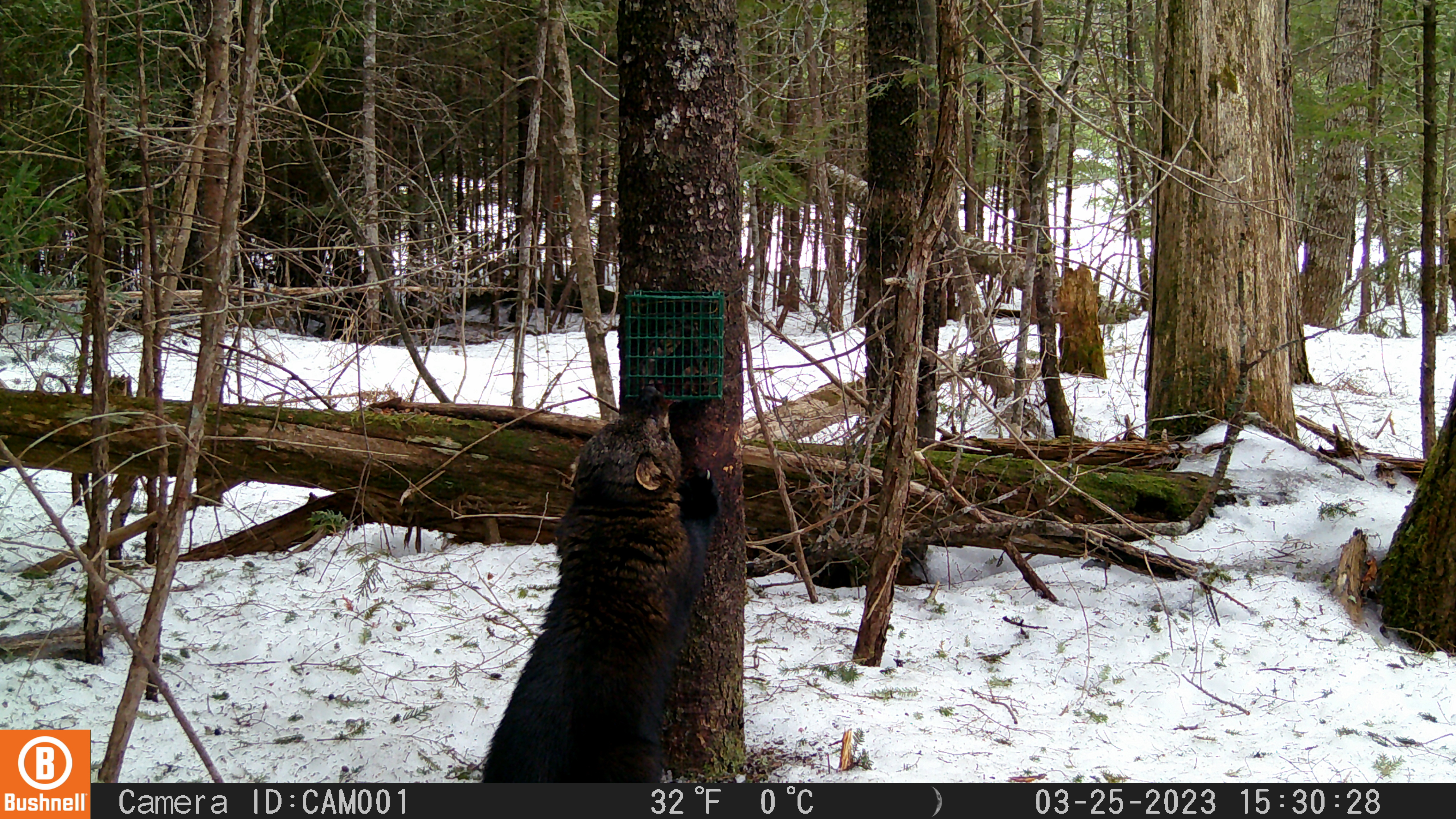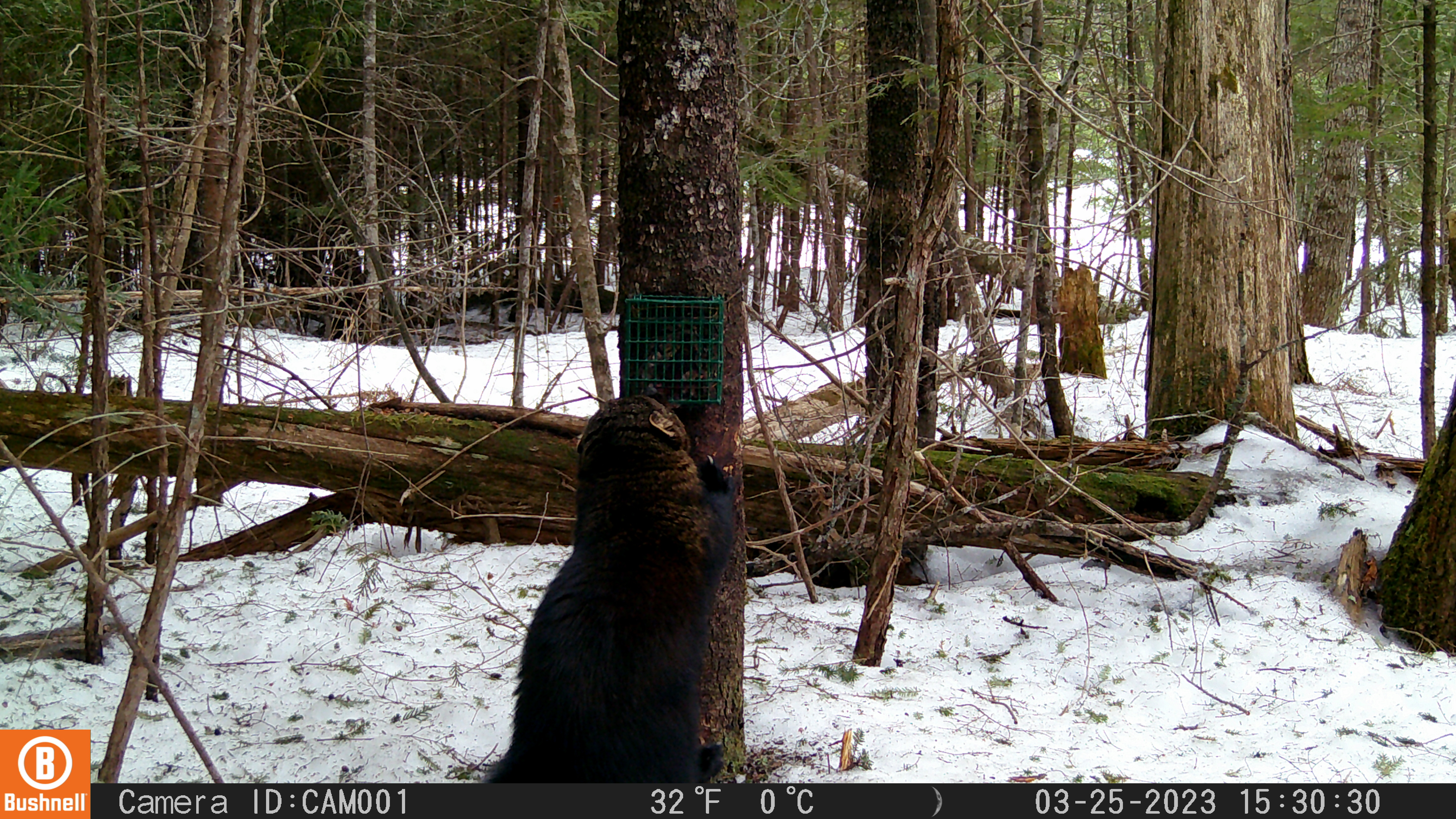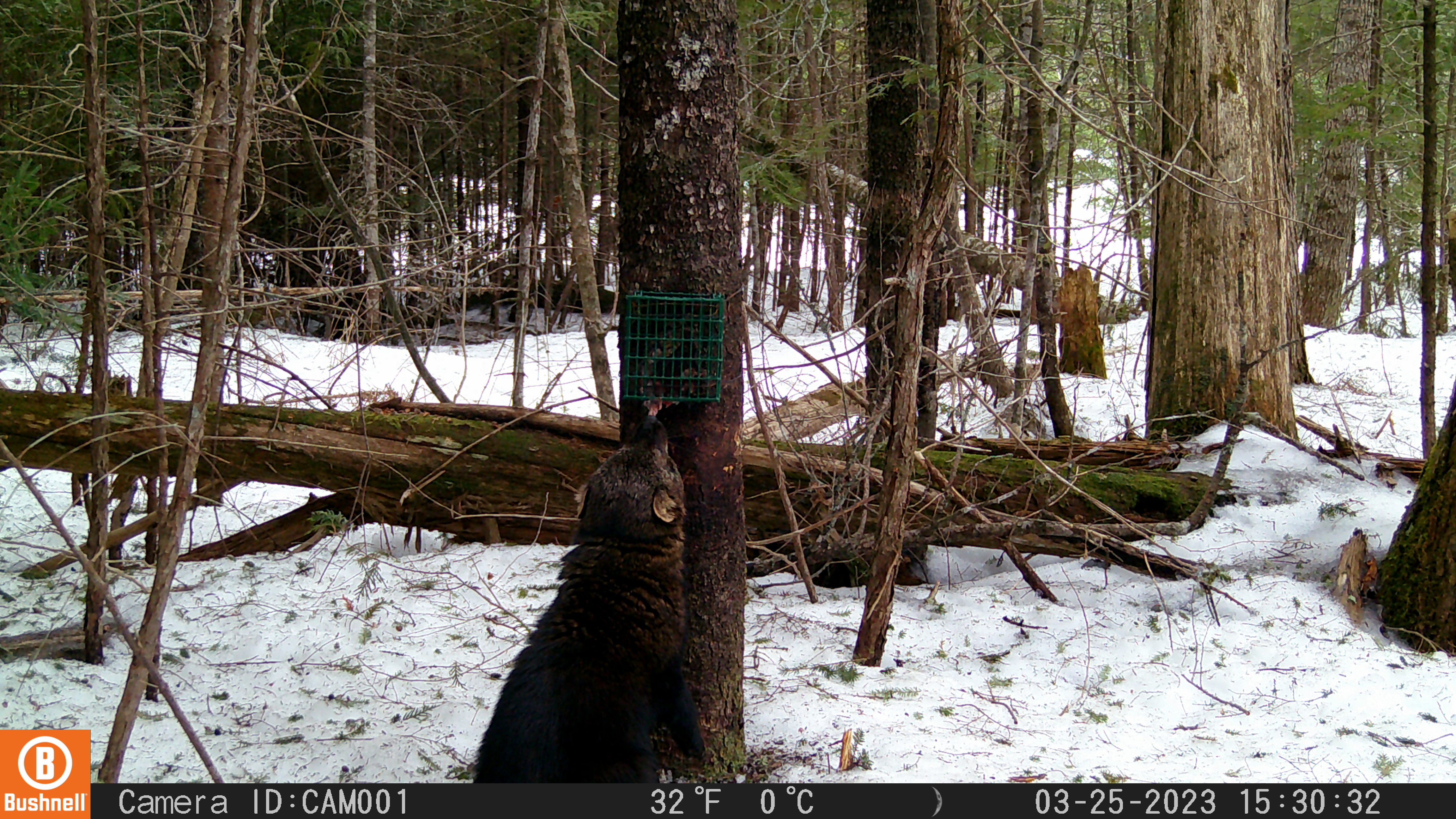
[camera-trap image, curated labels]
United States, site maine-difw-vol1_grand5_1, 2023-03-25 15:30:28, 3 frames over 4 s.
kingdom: Animalia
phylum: Chordata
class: Mammalia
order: Carnivora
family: Mustelidae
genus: Pekania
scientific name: Pekania pennanti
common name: fisher